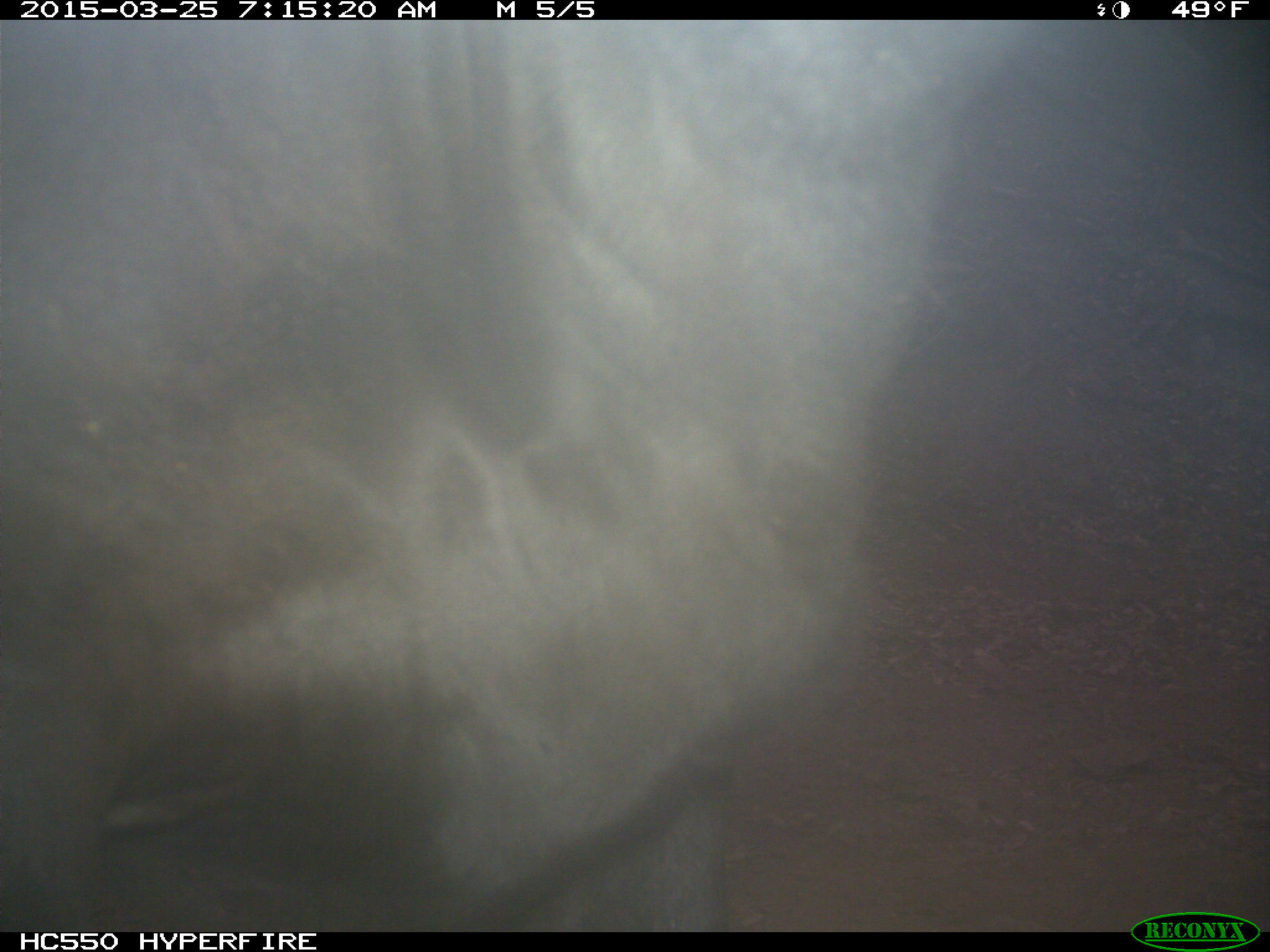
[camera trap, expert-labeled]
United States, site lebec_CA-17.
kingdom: Animalia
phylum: Chordata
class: Mammalia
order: Artiodactyla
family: Bovidae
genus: Bos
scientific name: Bos taurus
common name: domestic cow